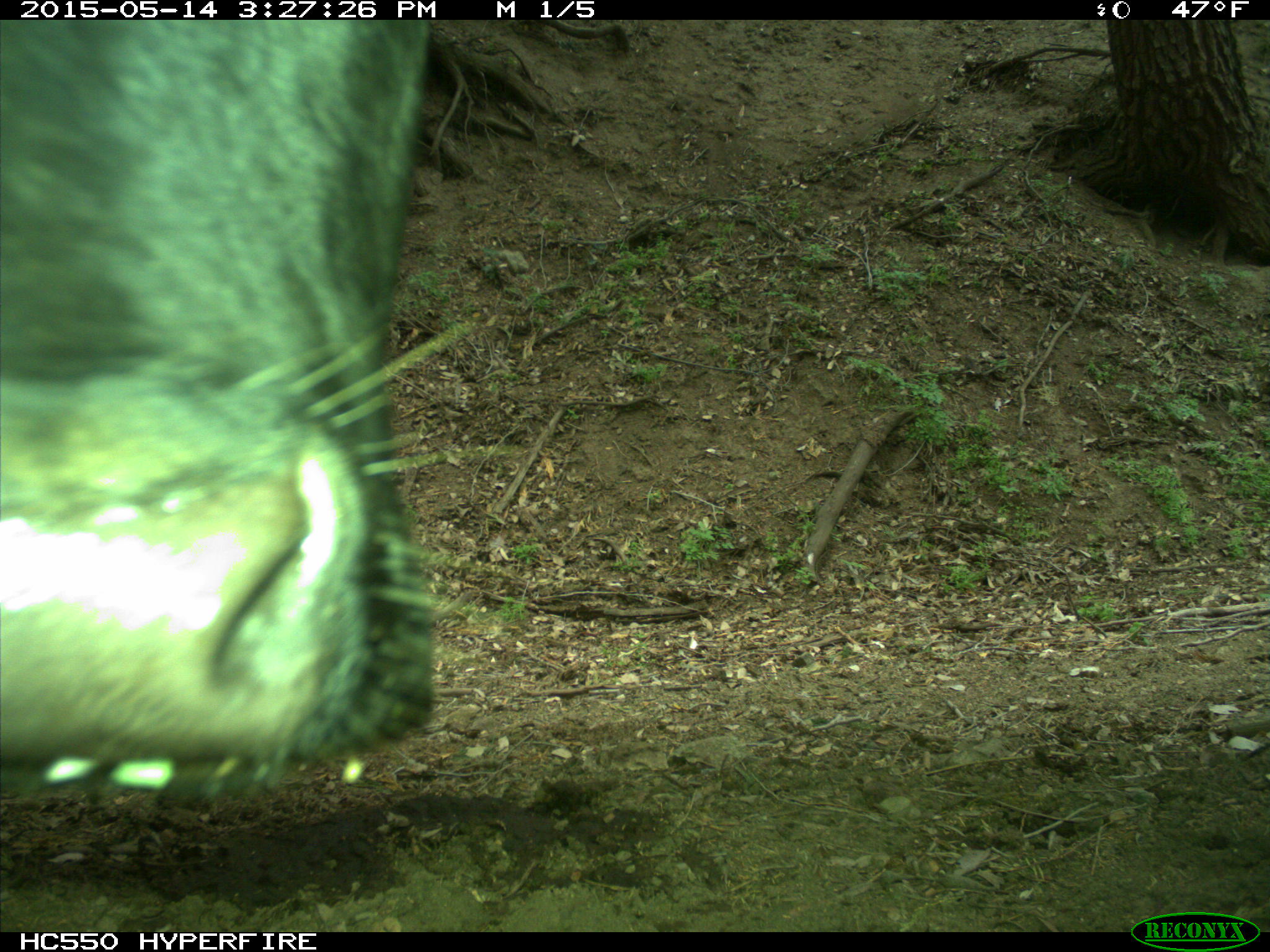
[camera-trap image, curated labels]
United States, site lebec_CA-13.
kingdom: Animalia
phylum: Chordata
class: Mammalia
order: Artiodactyla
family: Bovidae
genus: Bos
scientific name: Bos taurus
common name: domestic cow